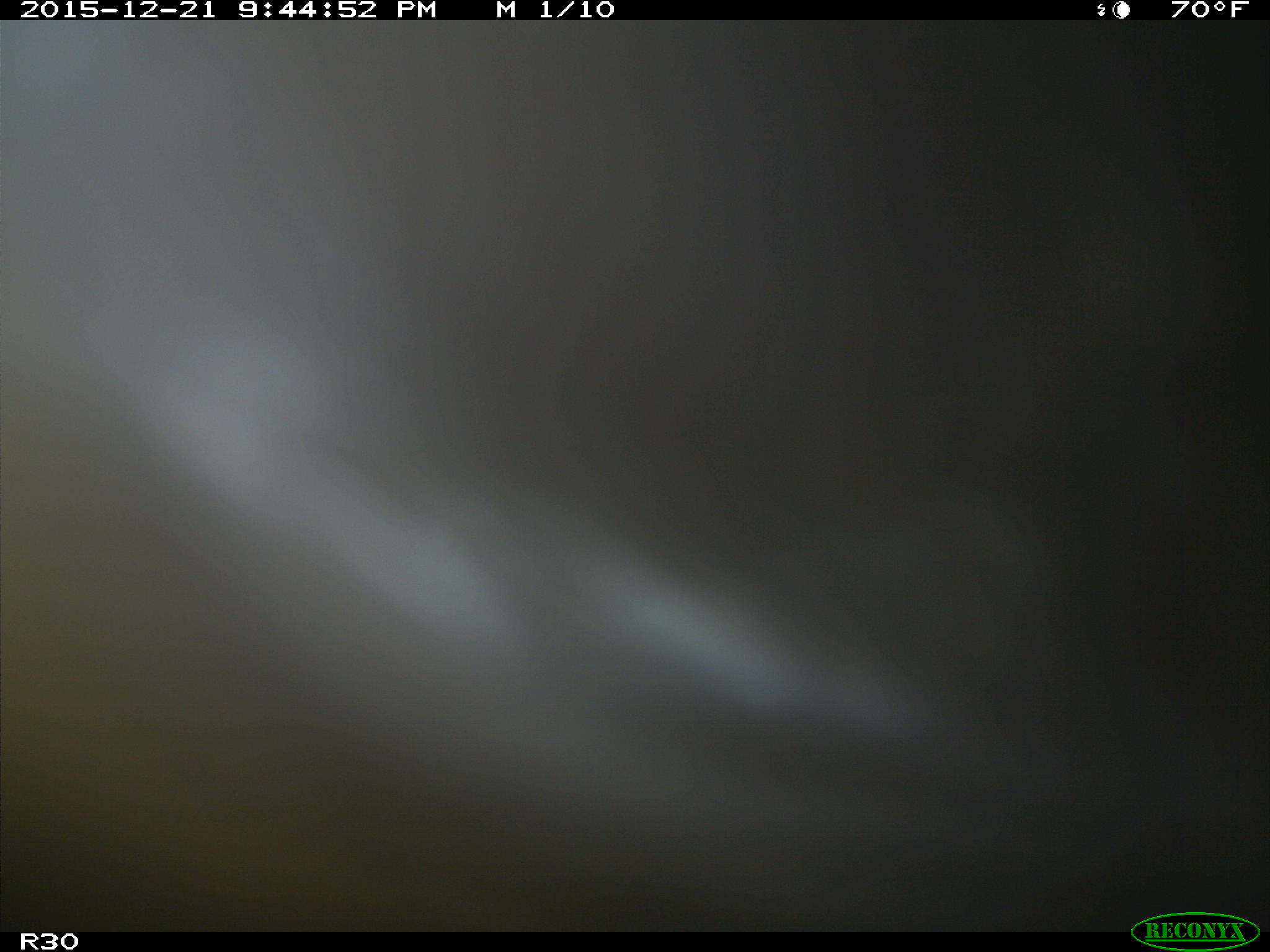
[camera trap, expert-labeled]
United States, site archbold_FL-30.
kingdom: Animalia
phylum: Chordata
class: Mammalia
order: Artiodactyla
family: Bovidae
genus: Bos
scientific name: Bos taurus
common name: domestic cow